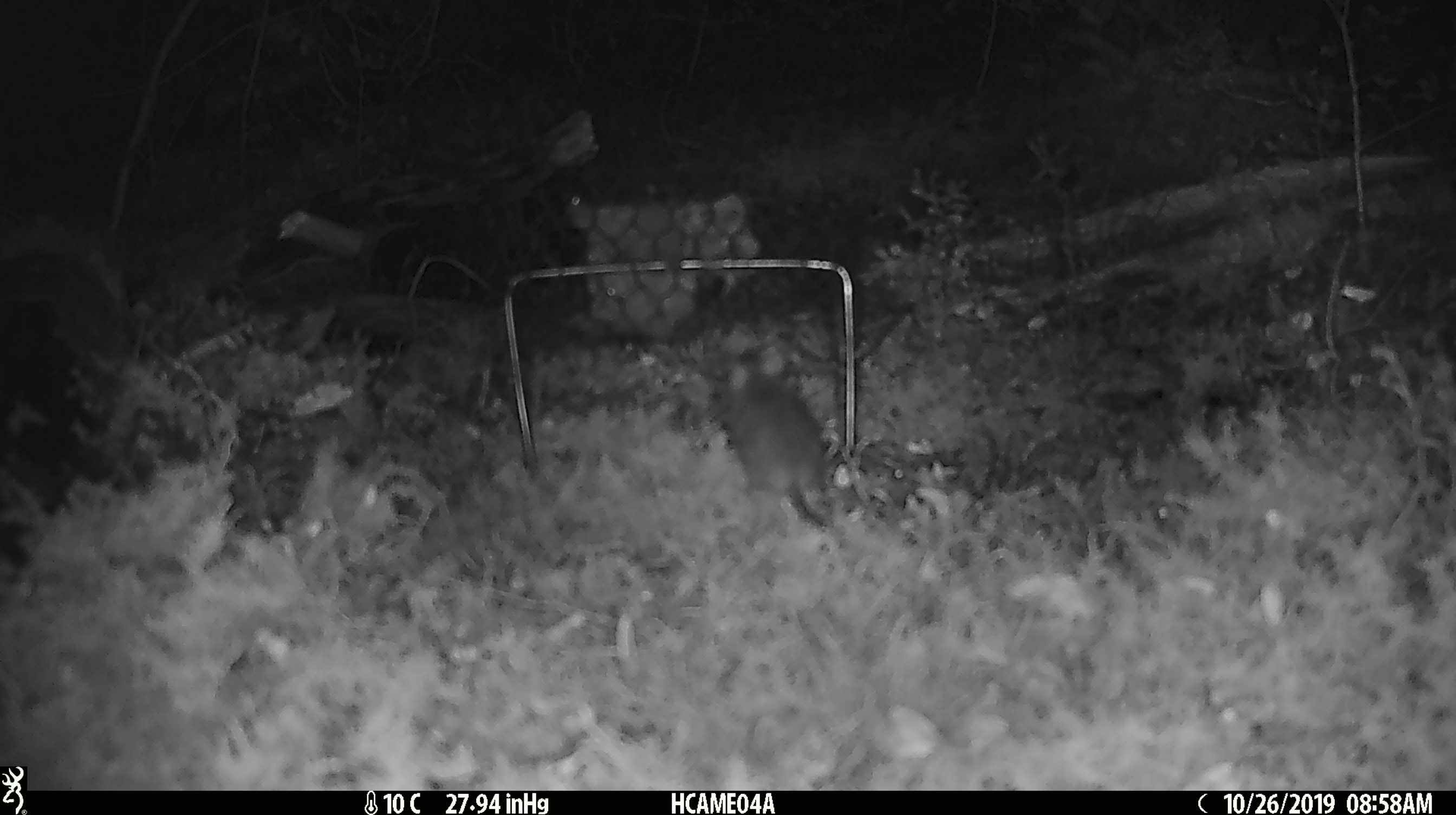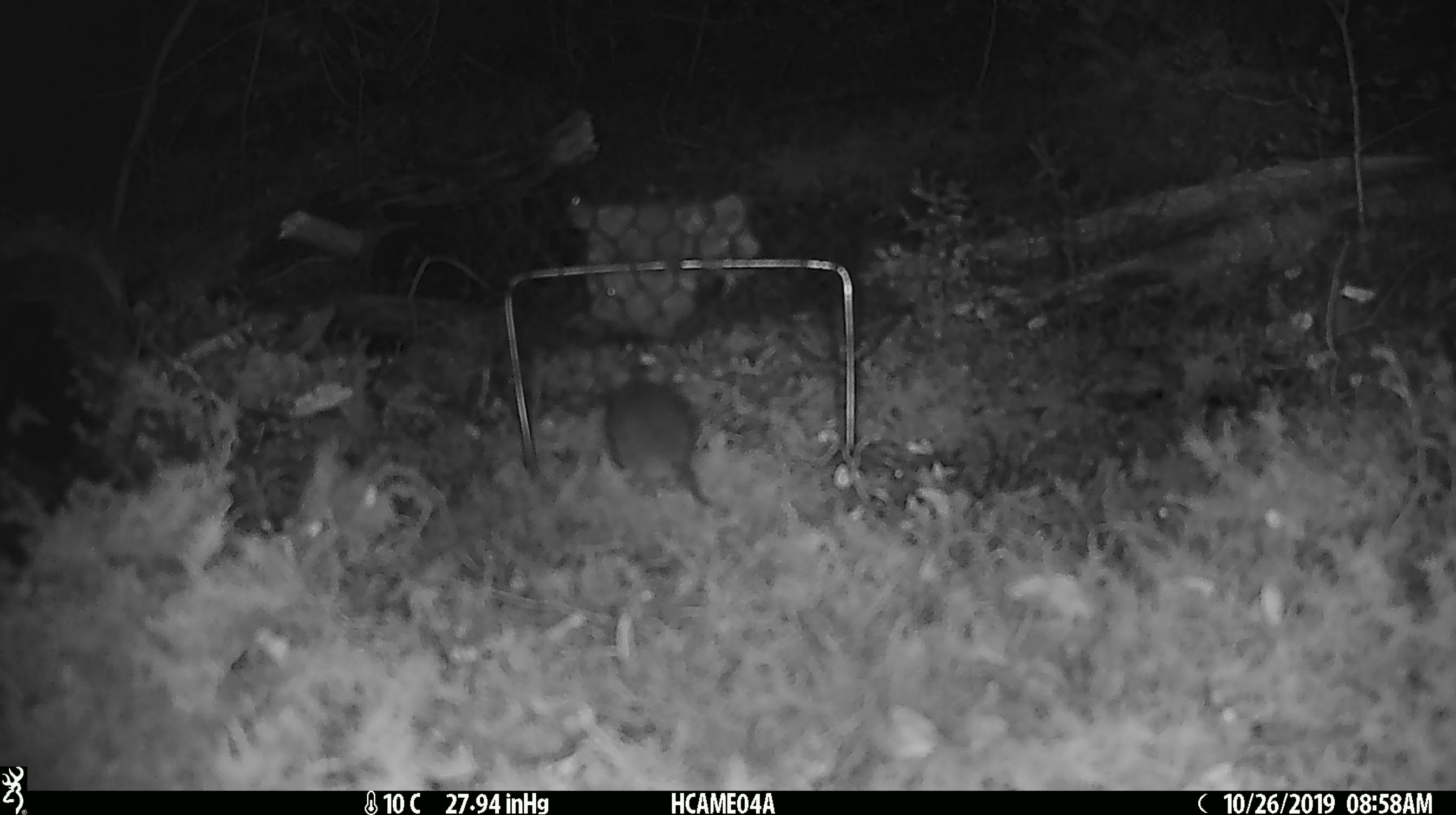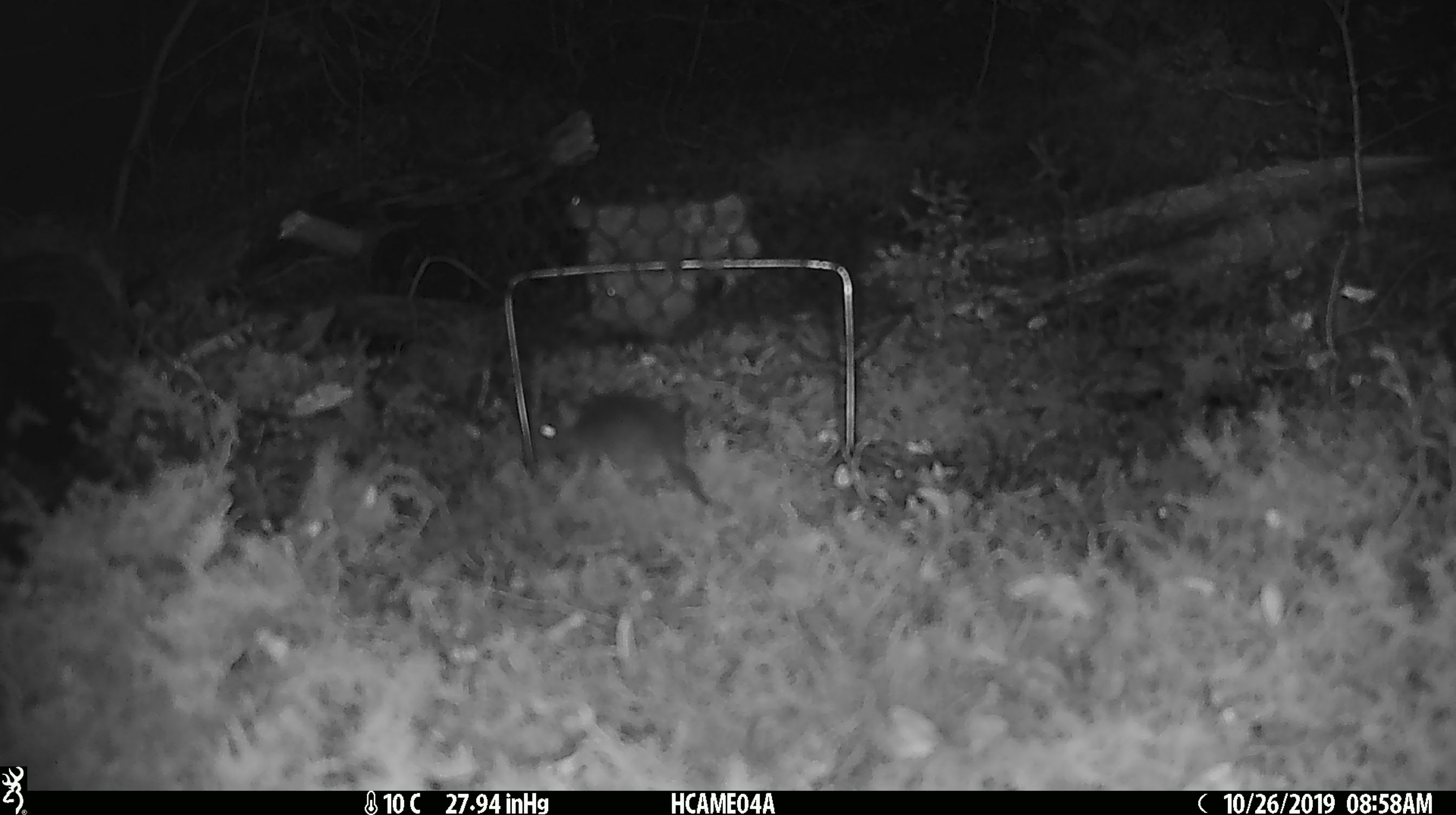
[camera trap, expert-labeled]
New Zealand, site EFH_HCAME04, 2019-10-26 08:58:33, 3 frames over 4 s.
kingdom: Animalia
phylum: Chordata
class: Mammalia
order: Rodentia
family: Muridae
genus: Mus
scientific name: Mus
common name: mouse